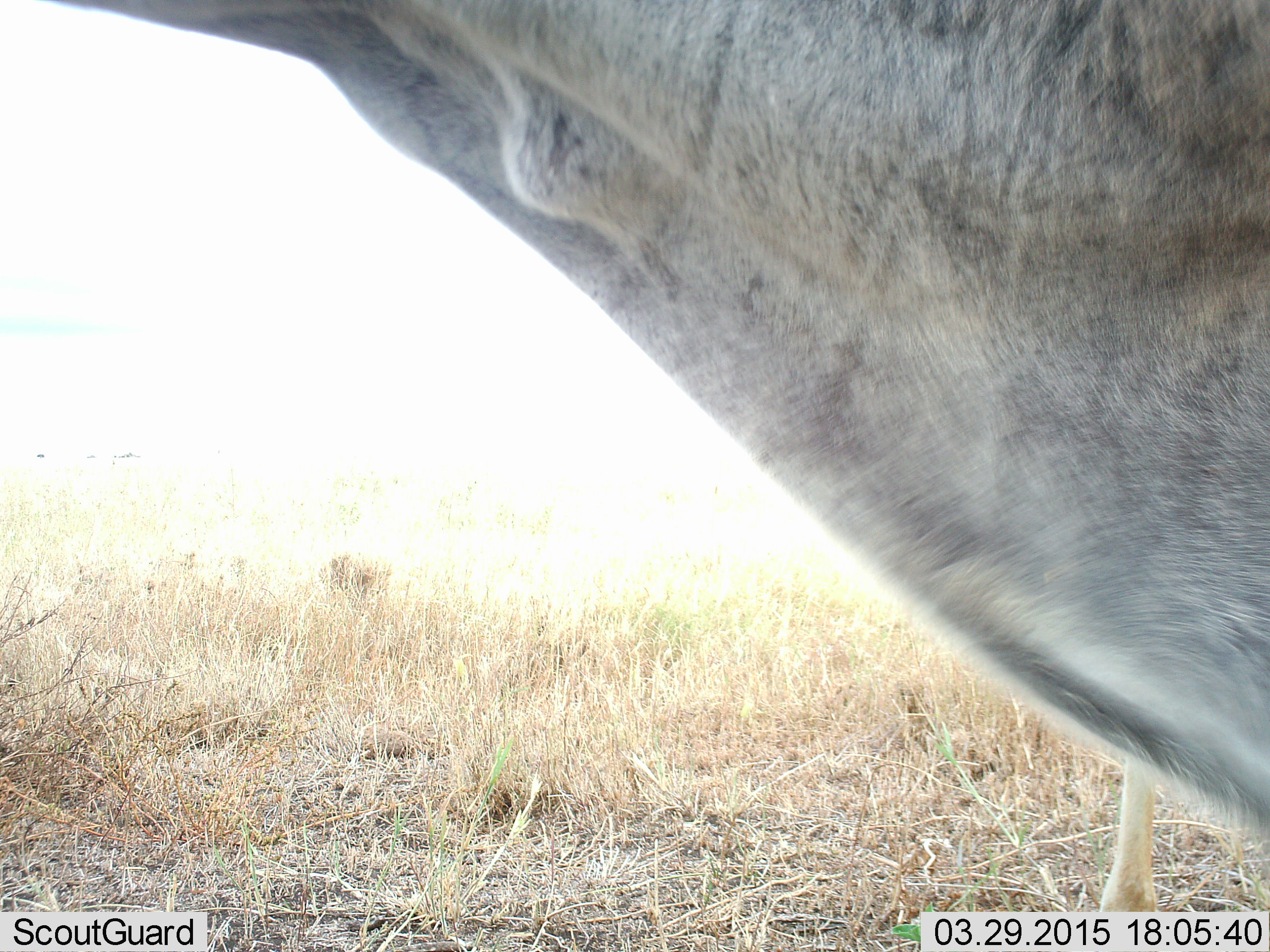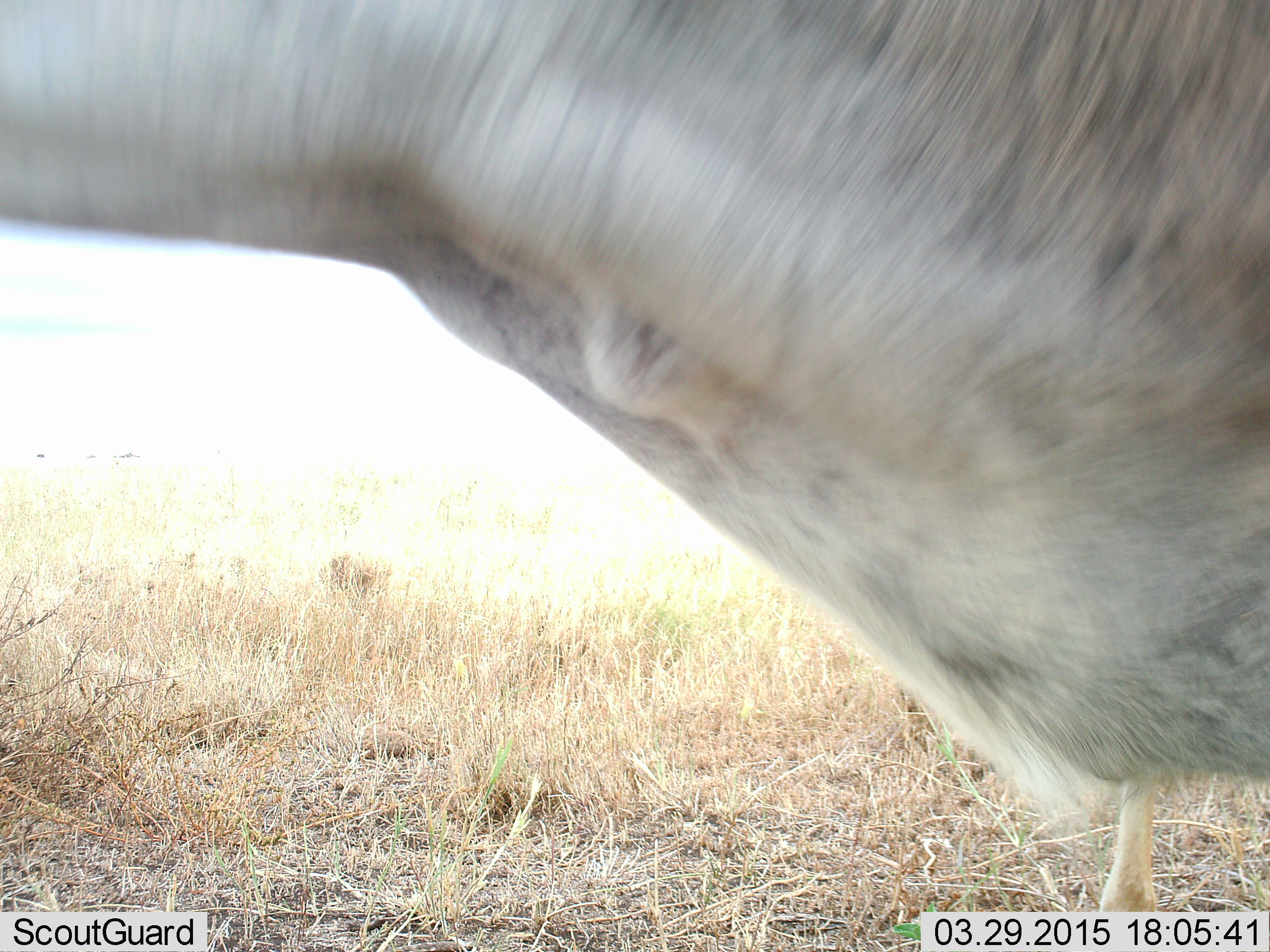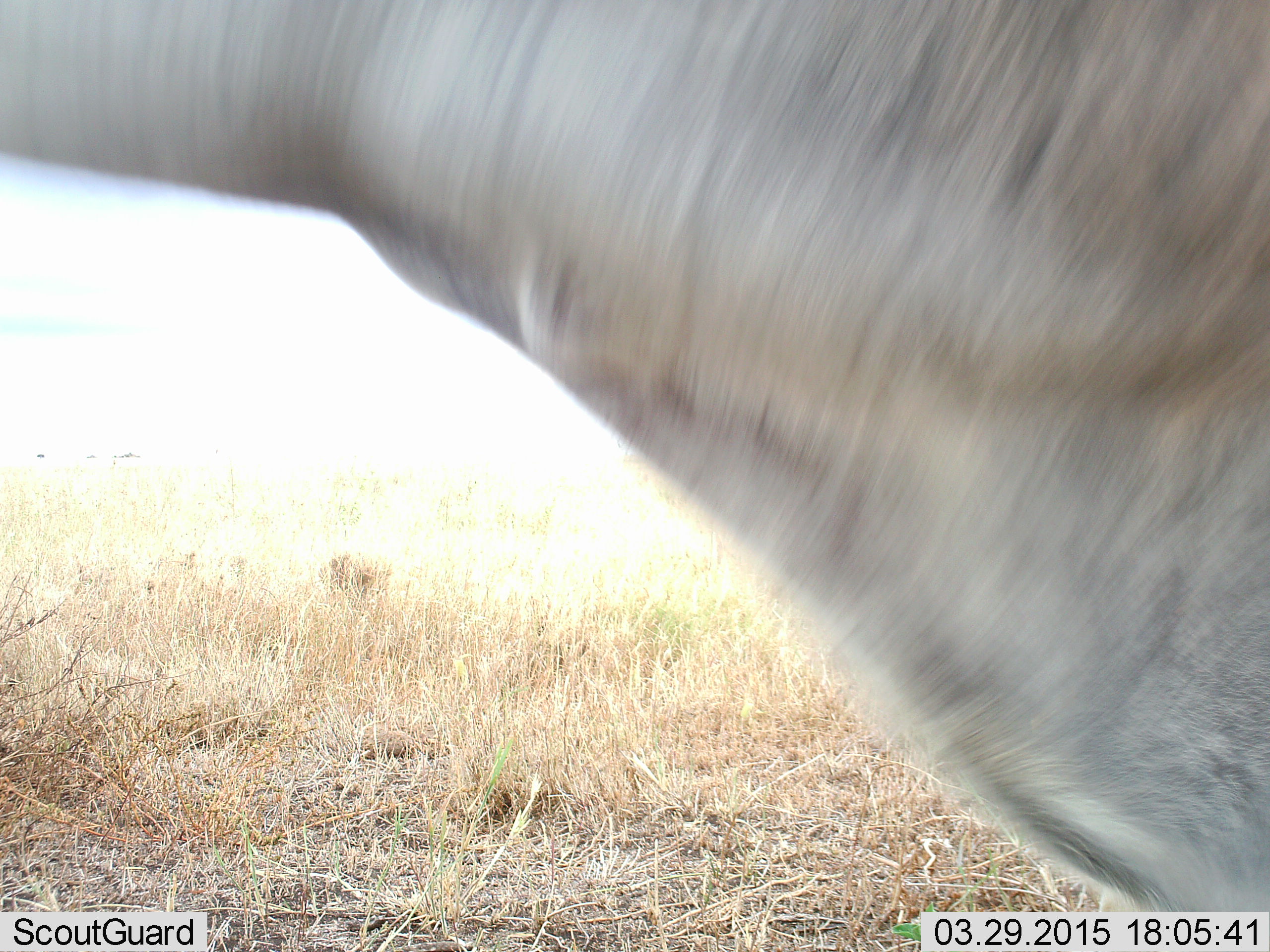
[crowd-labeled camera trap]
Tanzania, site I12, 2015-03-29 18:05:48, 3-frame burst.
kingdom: Animalia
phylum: Chordata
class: Mammalia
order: Artiodactyla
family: Bovidae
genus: Bos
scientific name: Bos taurus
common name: cattle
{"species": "cattle (Bos taurus)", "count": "1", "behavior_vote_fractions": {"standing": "75%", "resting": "0%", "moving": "25%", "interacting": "0%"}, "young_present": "0%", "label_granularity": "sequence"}